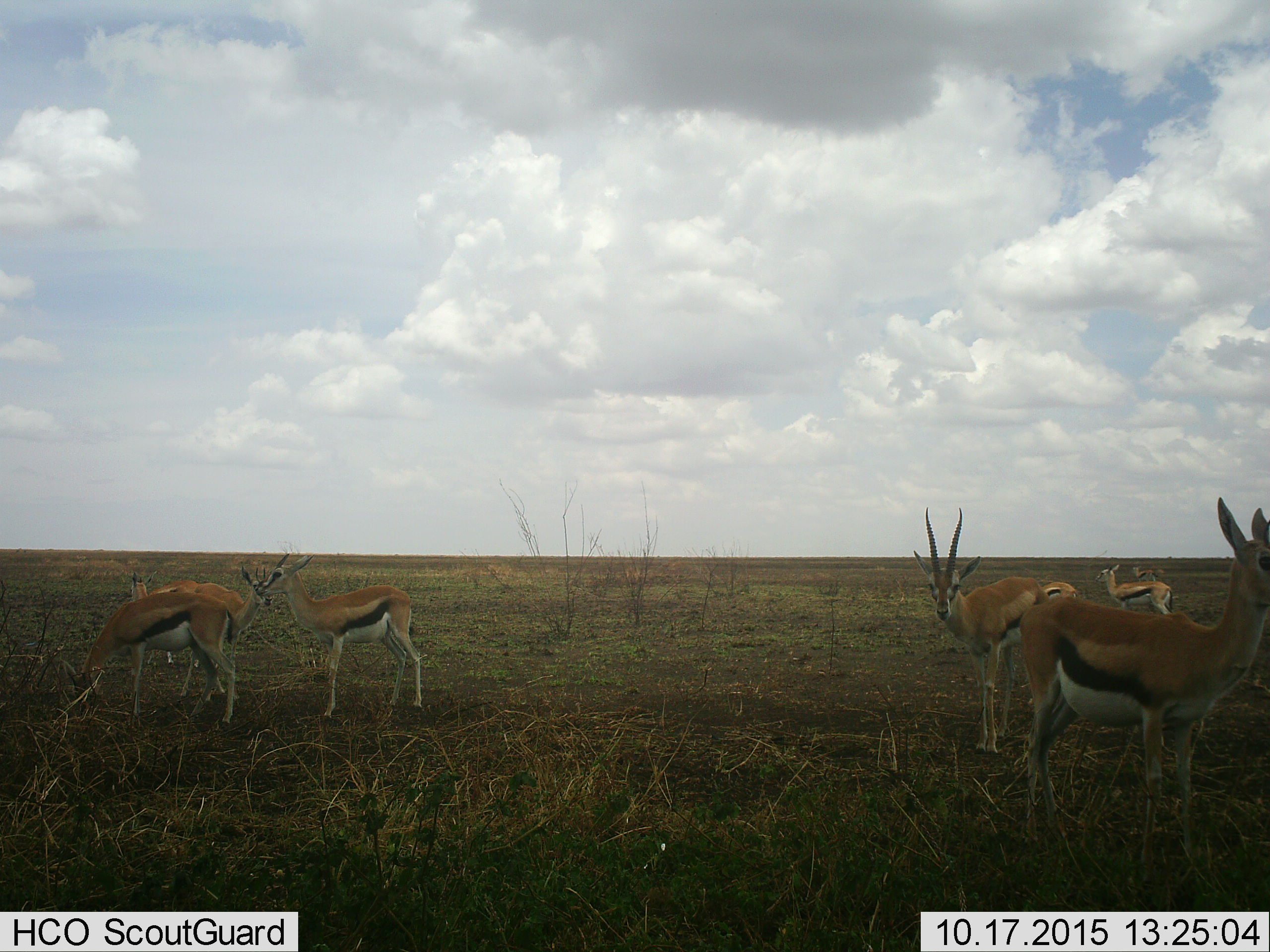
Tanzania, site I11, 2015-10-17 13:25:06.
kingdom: Animalia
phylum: Chordata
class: Mammalia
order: Artiodactyla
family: Bovidae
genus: Eudorcas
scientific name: Eudorcas thomsonii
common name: thomson's gazelle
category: gazellethomsons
Gazellethomsons (thomson's gazelle) (Eudorcas thomsonii), count 7. Behavior (volunteer vote fractions): standing 100%, resting 0%, moving 12%, interacting 0%. Young present (vote fraction): 0%. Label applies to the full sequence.